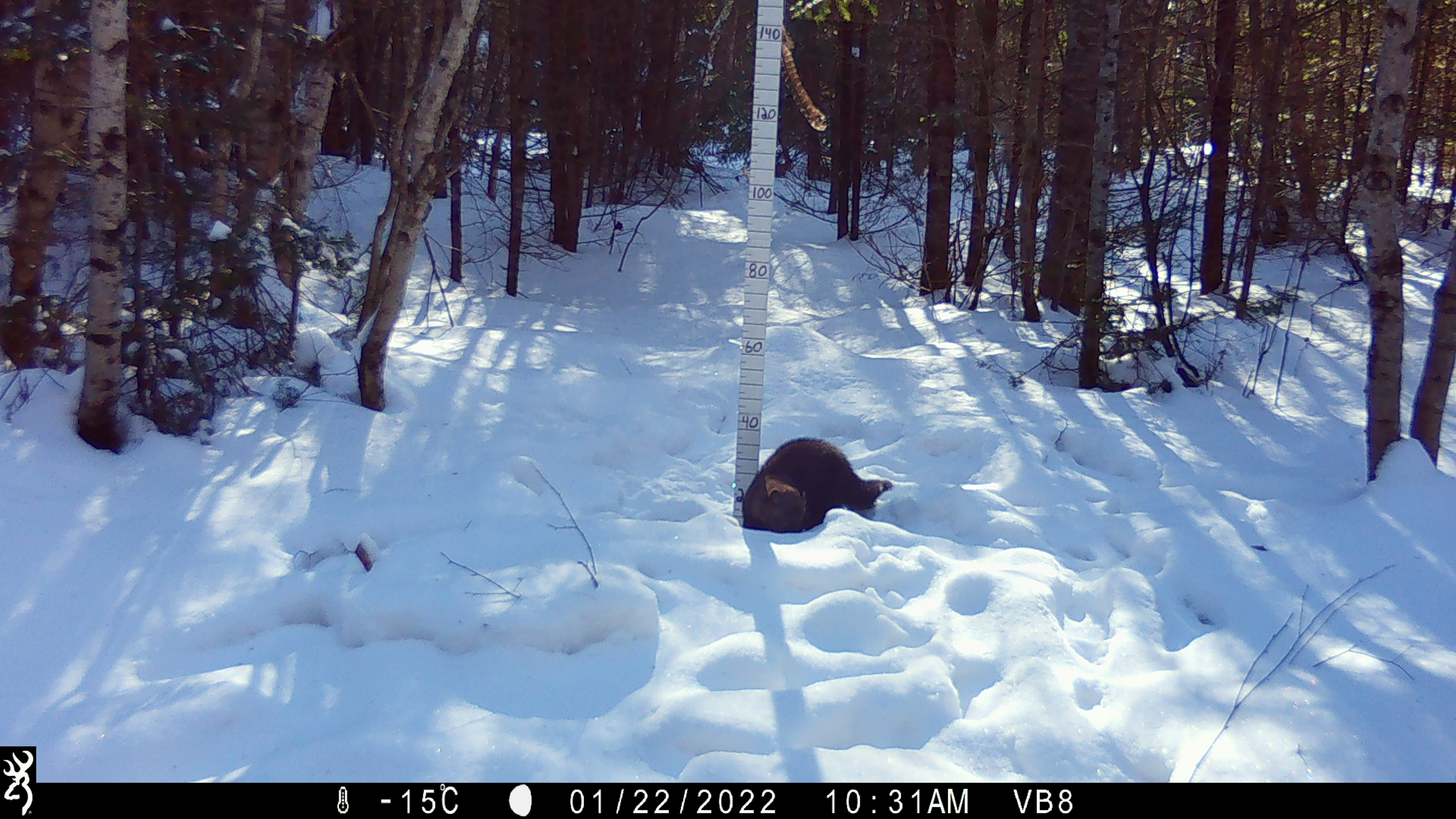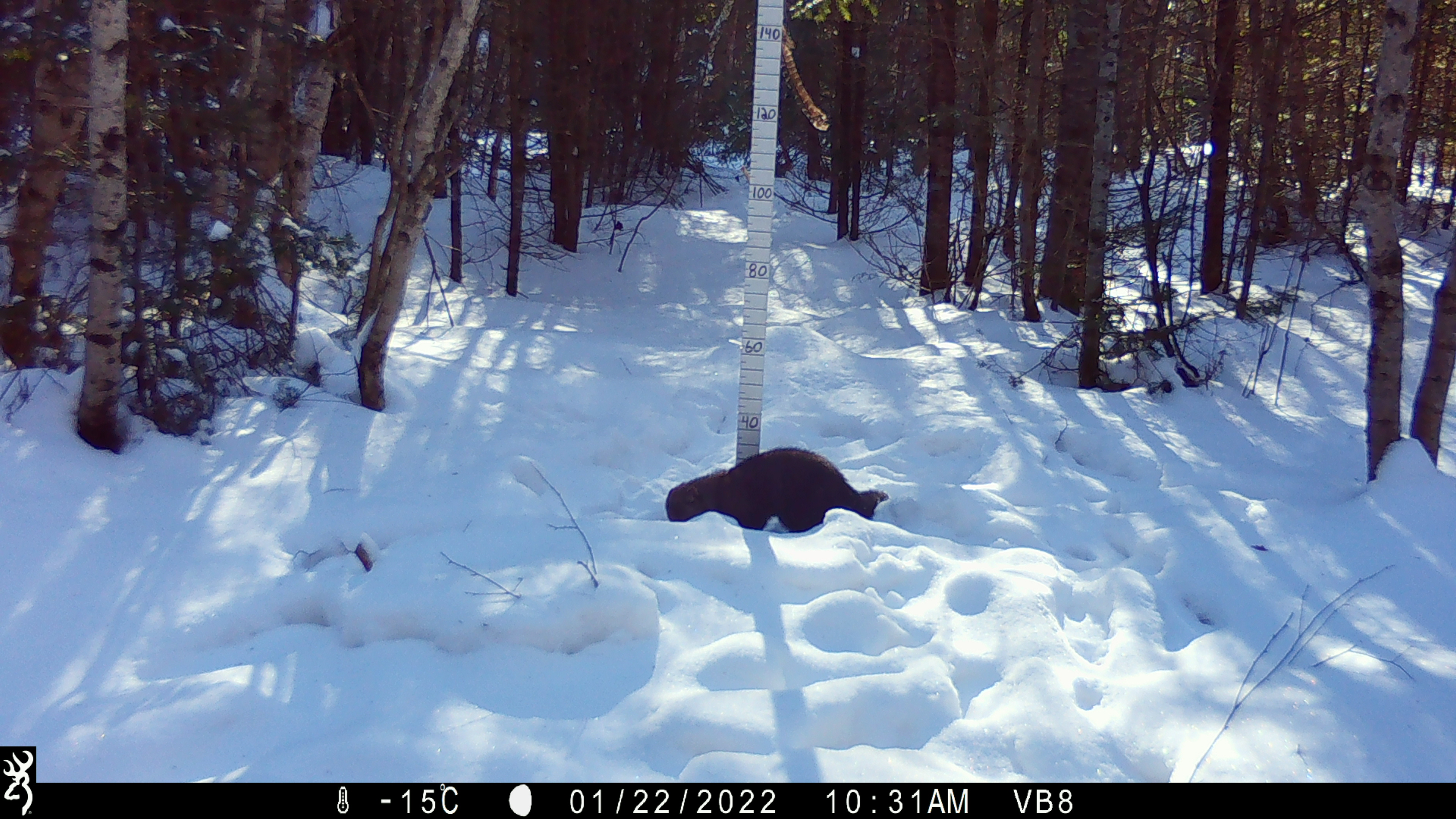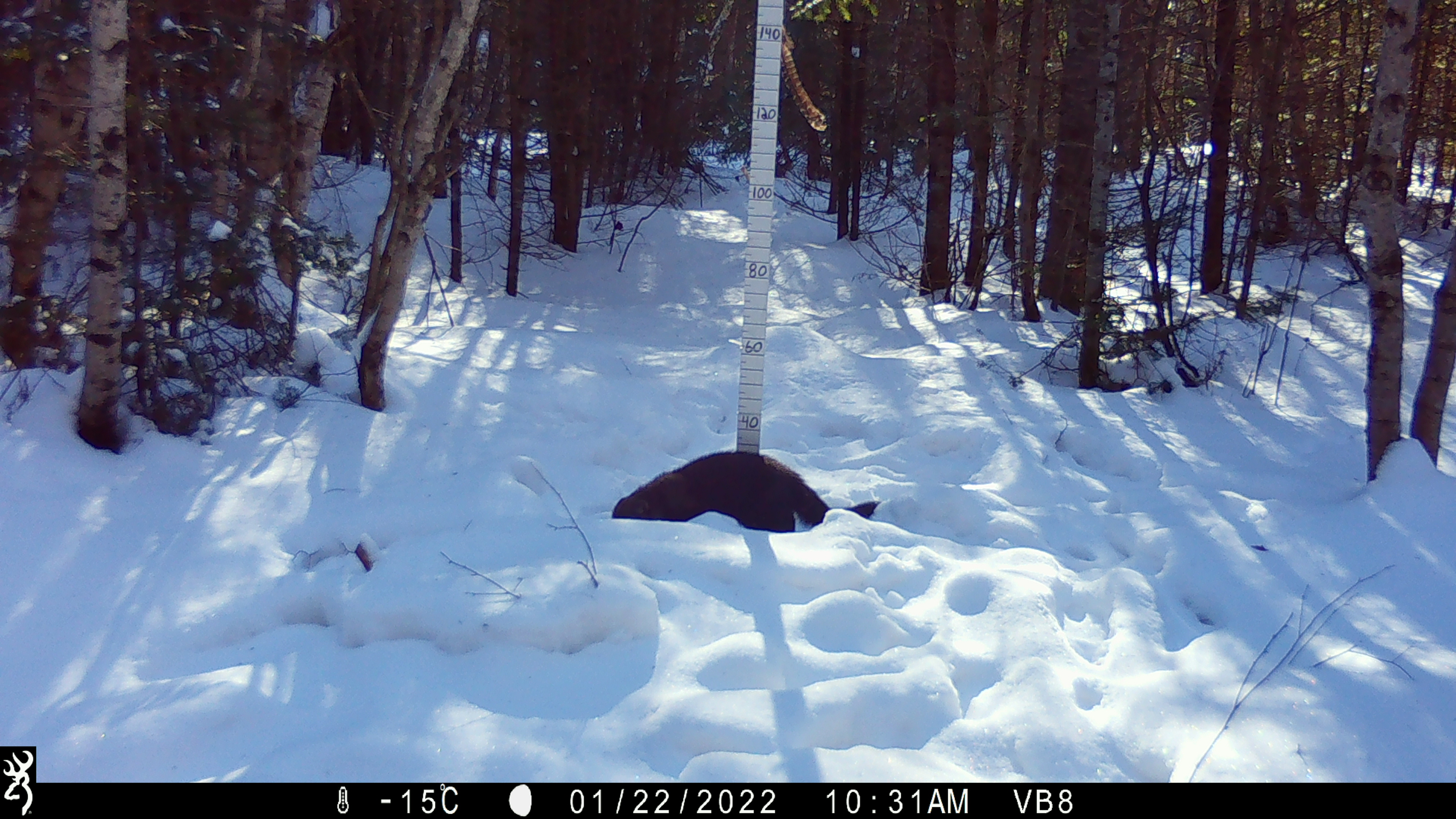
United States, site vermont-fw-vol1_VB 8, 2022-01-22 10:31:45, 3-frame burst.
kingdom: Animalia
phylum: Chordata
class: Mammalia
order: Carnivora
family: Mustelidae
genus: Pekania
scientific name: Pekania pennanti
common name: fisher